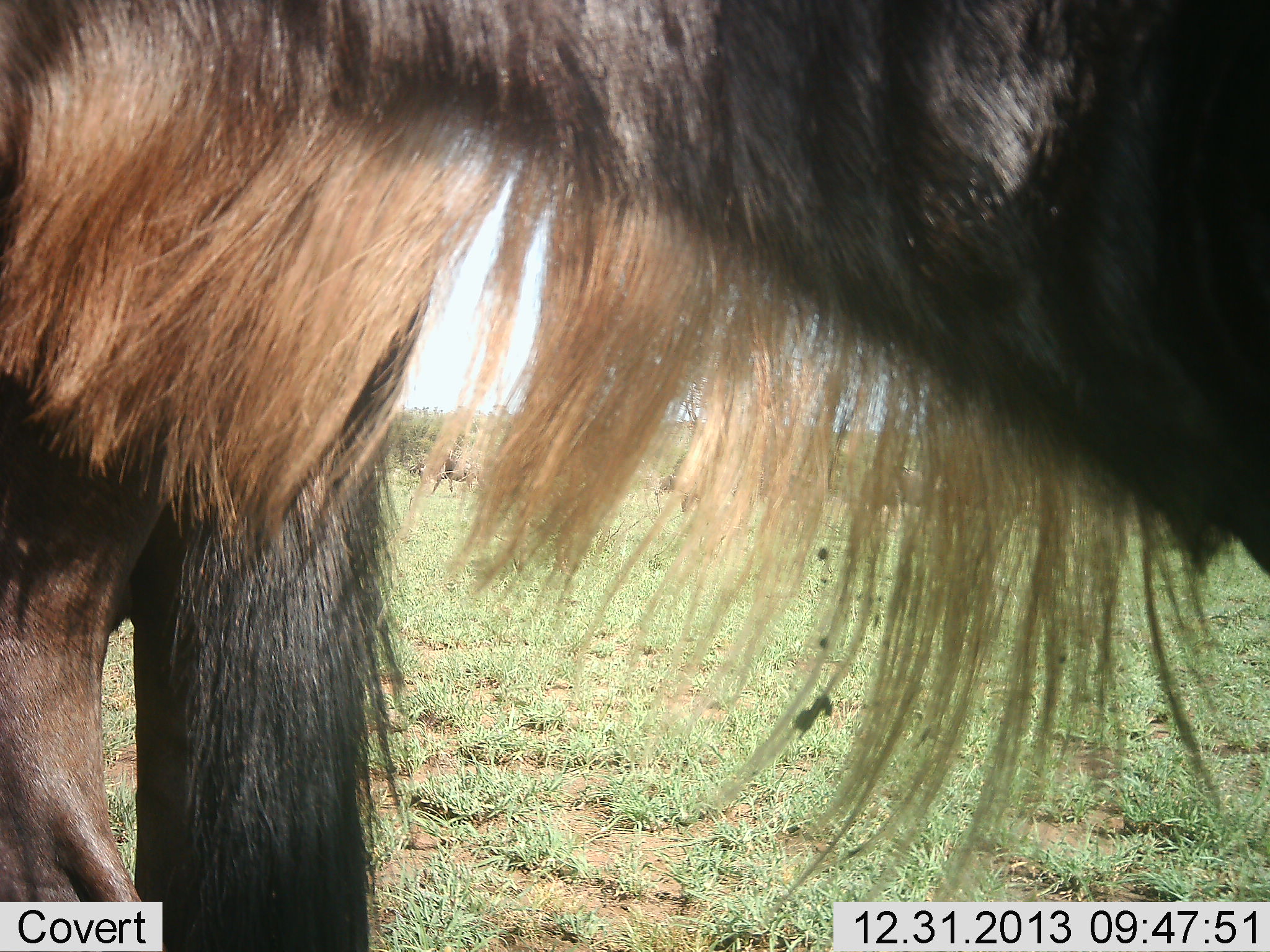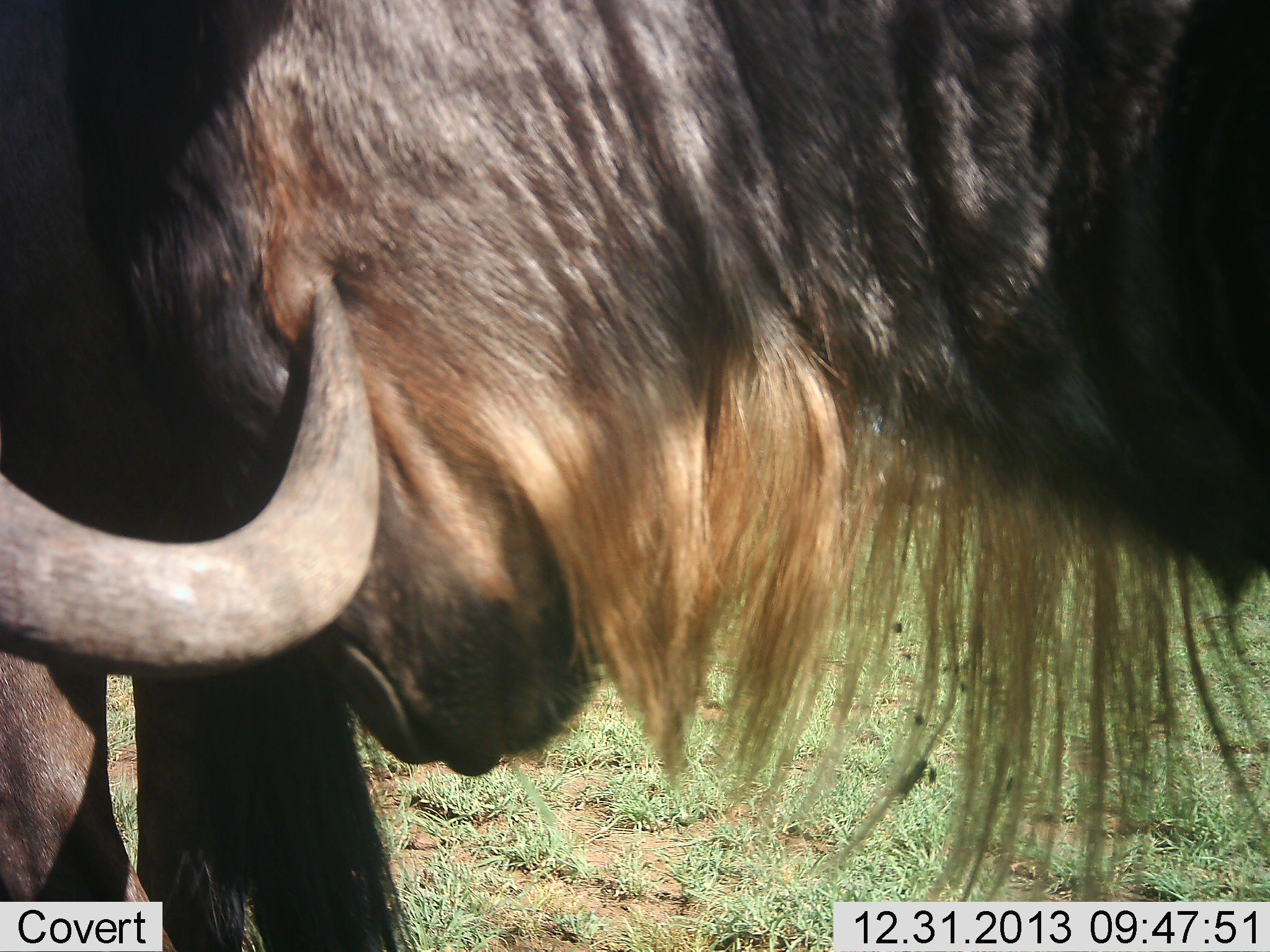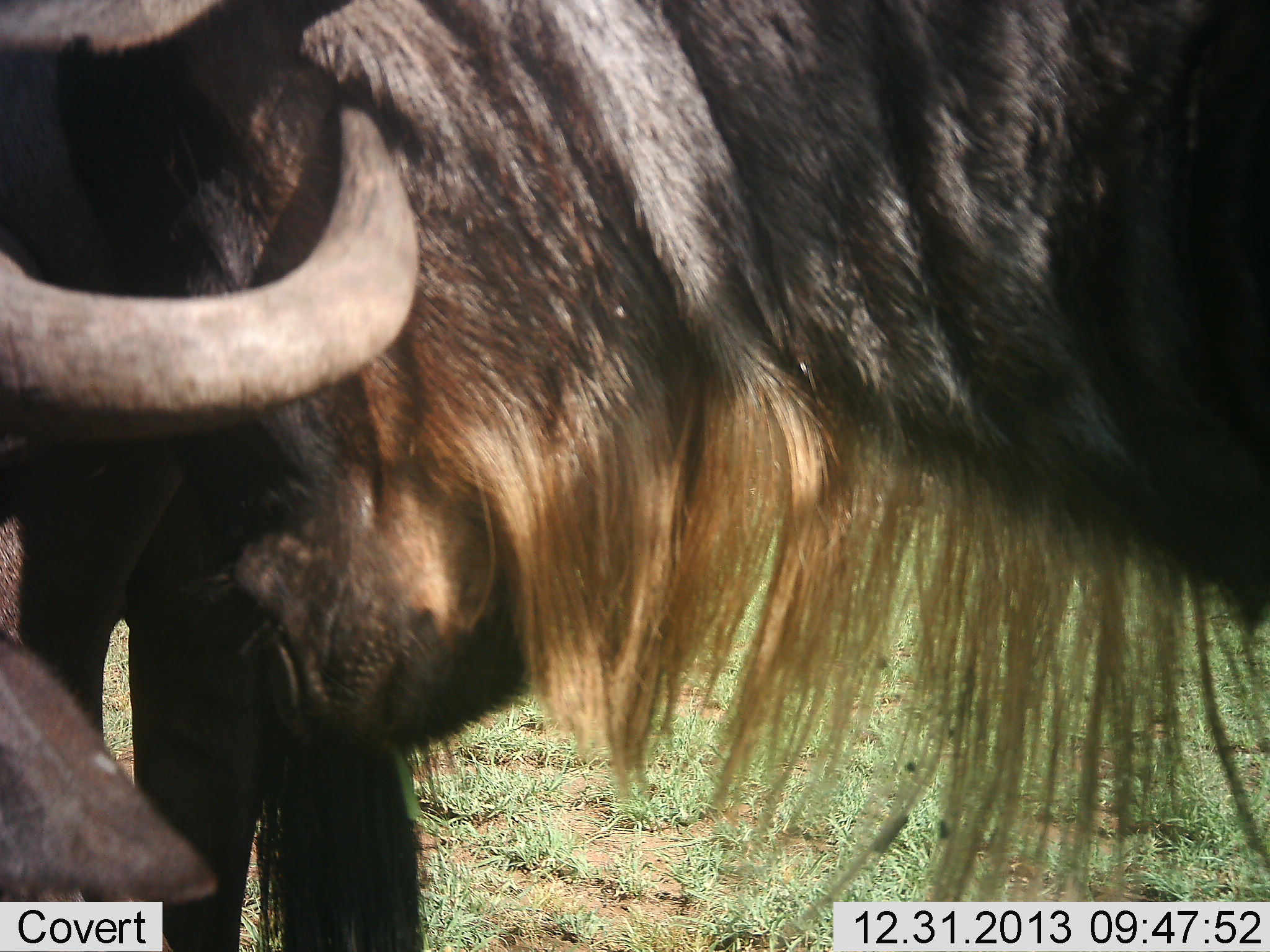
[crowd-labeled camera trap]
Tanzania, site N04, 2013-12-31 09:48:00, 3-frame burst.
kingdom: Animalia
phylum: Chordata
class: Mammalia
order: Artiodactyla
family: Bovidae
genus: Connochaetes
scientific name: Connochaetes taurinus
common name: blue wildebeest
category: wildebeest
Wildebeest (blue wildebeest) (Connochaetes taurinus), count 2. Behavior (volunteer vote fractions): standing 50%, resting 0%, moving 20%, interacting 80%. Young present (vote fraction): 20%. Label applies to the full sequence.